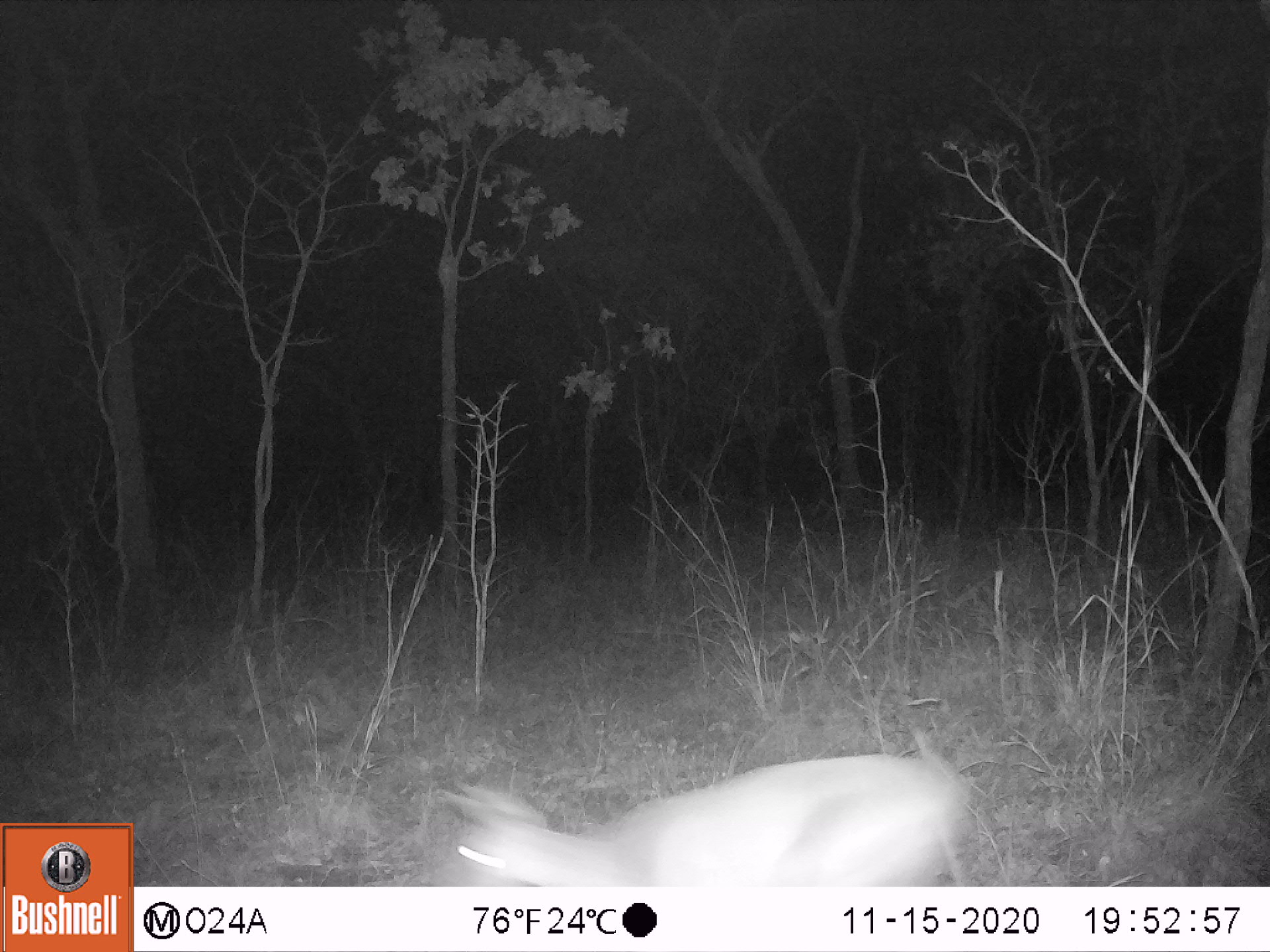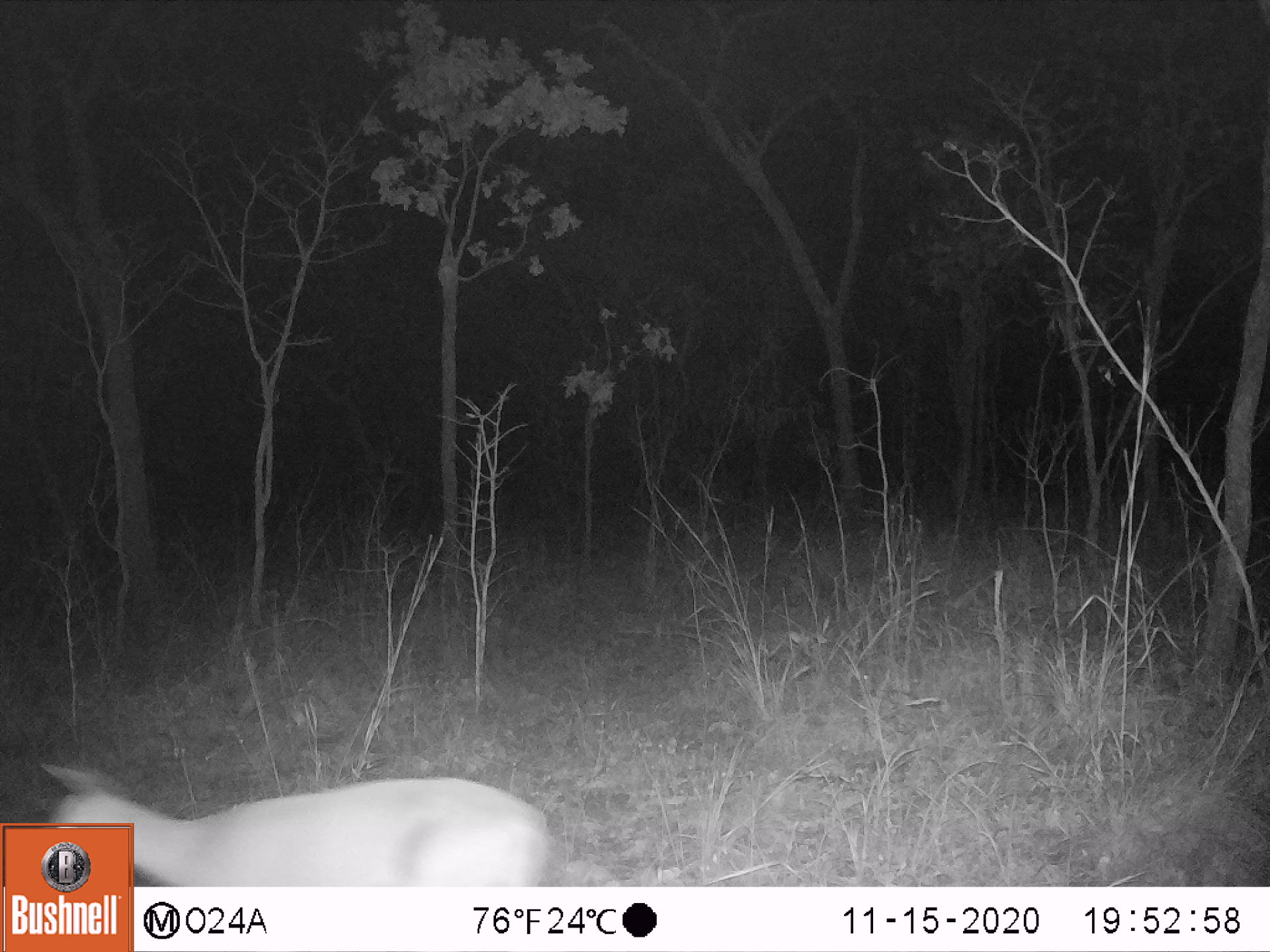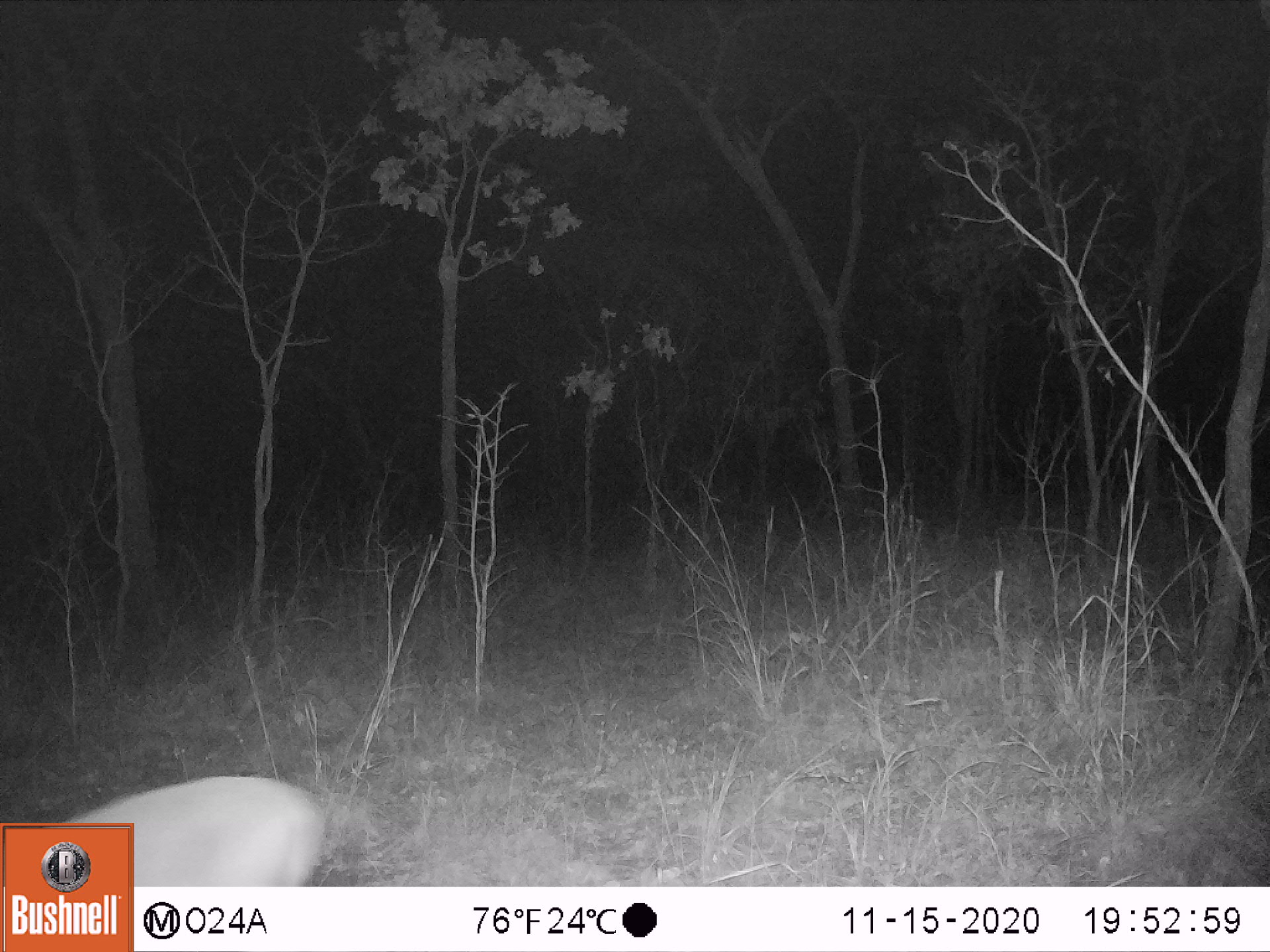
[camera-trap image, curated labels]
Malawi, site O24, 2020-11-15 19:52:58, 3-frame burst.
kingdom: Animalia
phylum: Chordata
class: Mammalia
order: Artiodactyla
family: Bovidae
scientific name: Antilopinae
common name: small antelope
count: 1